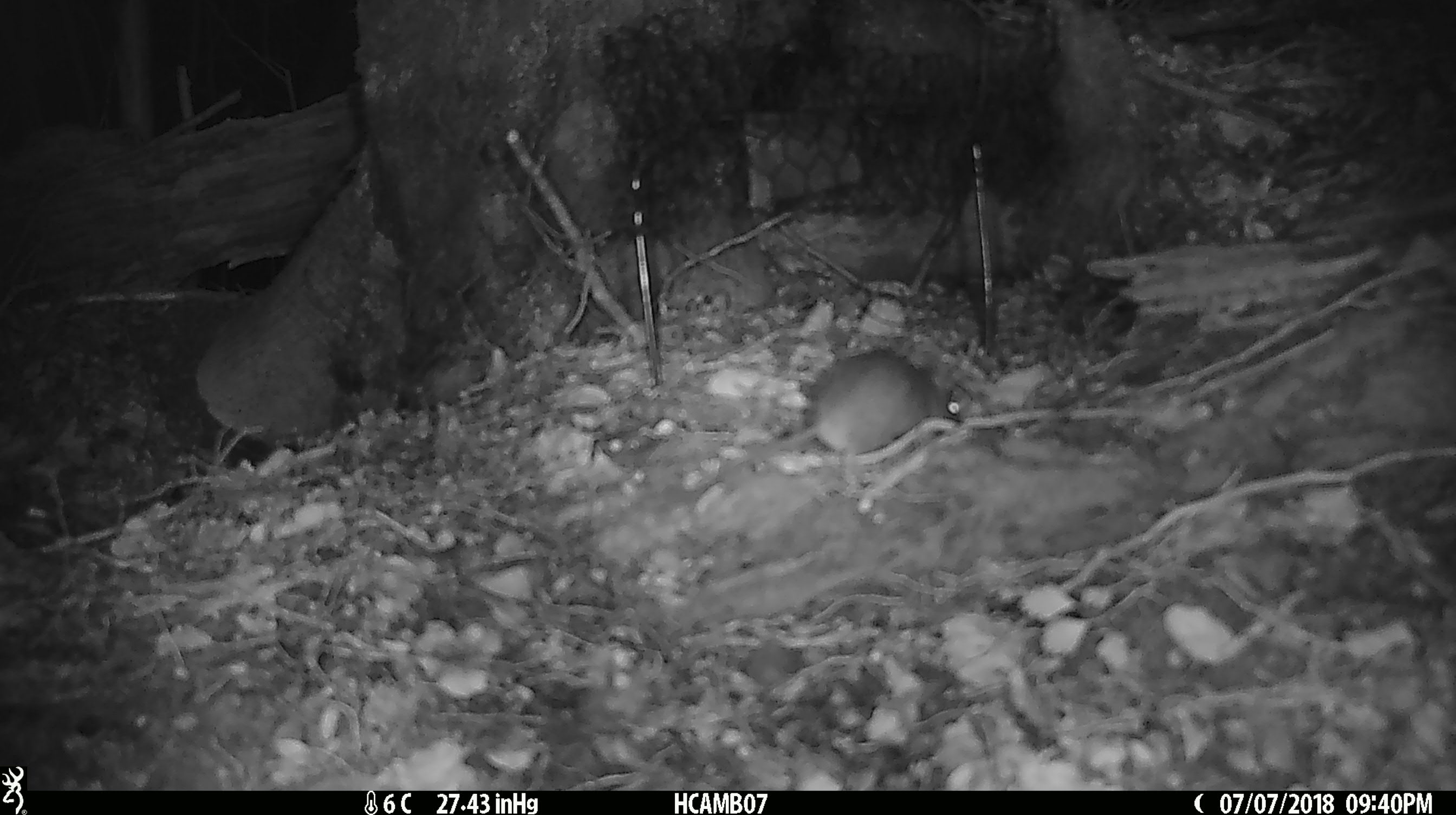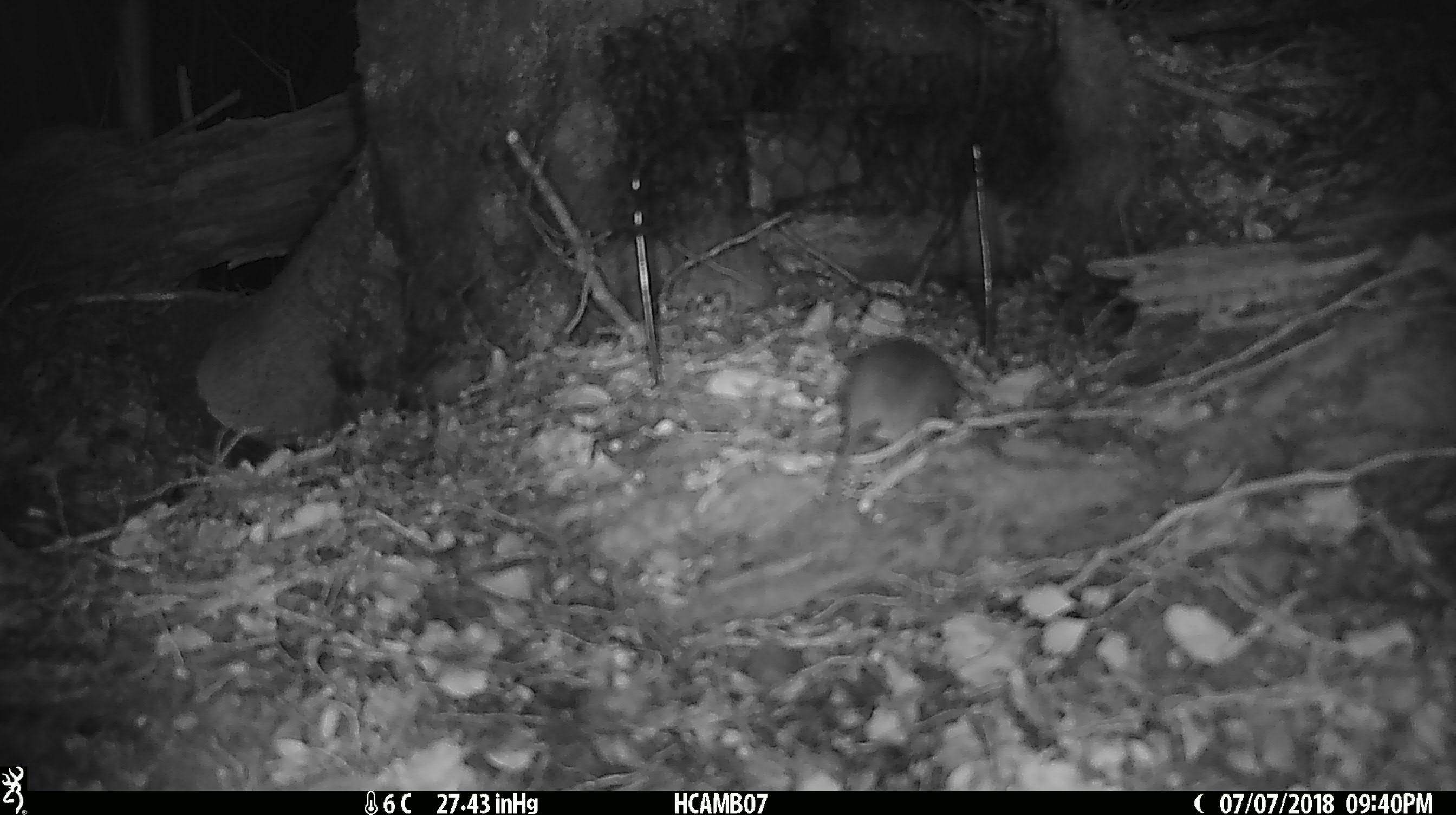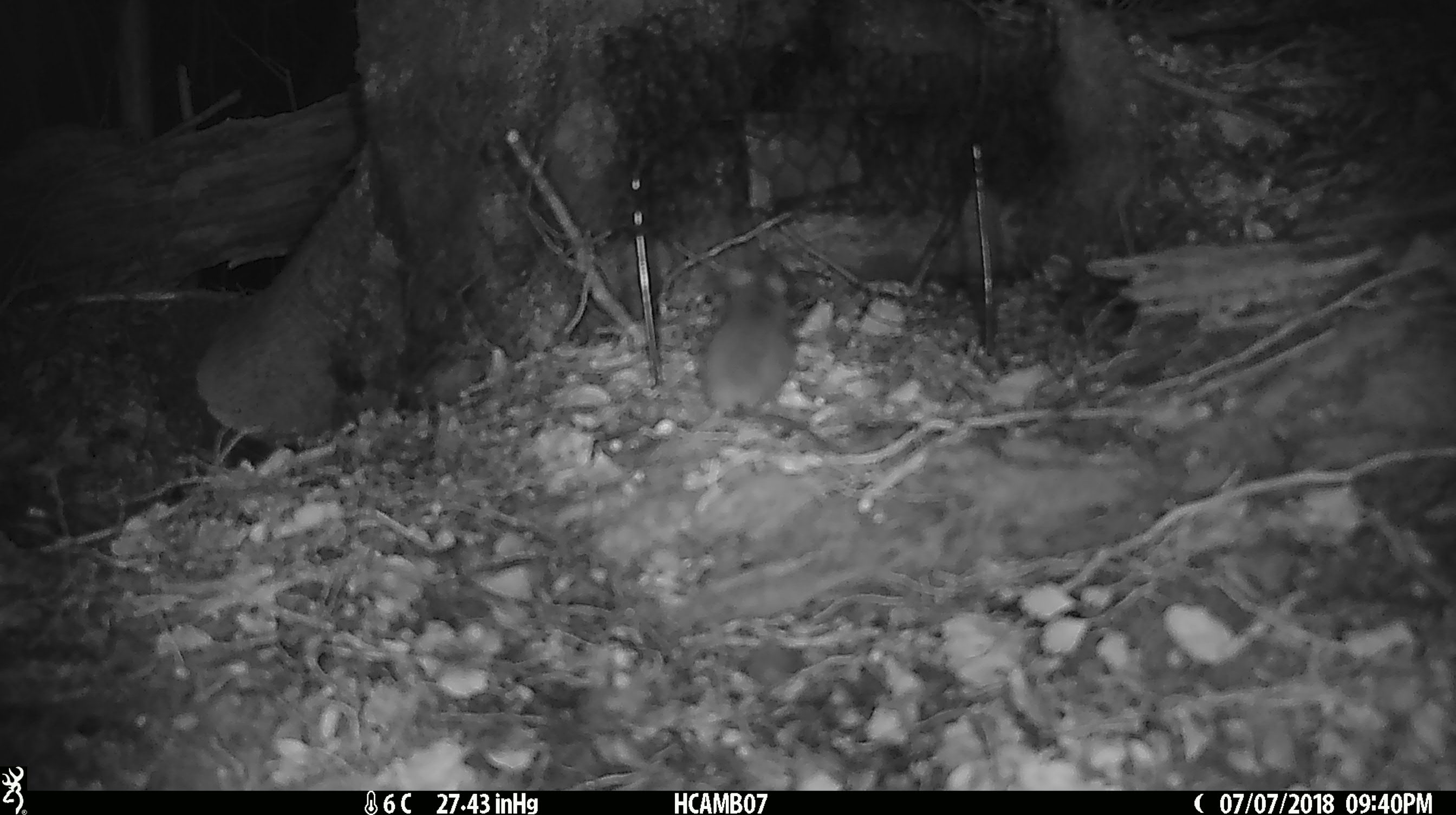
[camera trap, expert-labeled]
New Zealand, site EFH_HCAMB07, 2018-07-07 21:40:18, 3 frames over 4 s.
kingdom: Animalia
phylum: Chordata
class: Mammalia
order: Rodentia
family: Muridae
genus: Mus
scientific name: Mus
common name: mouse